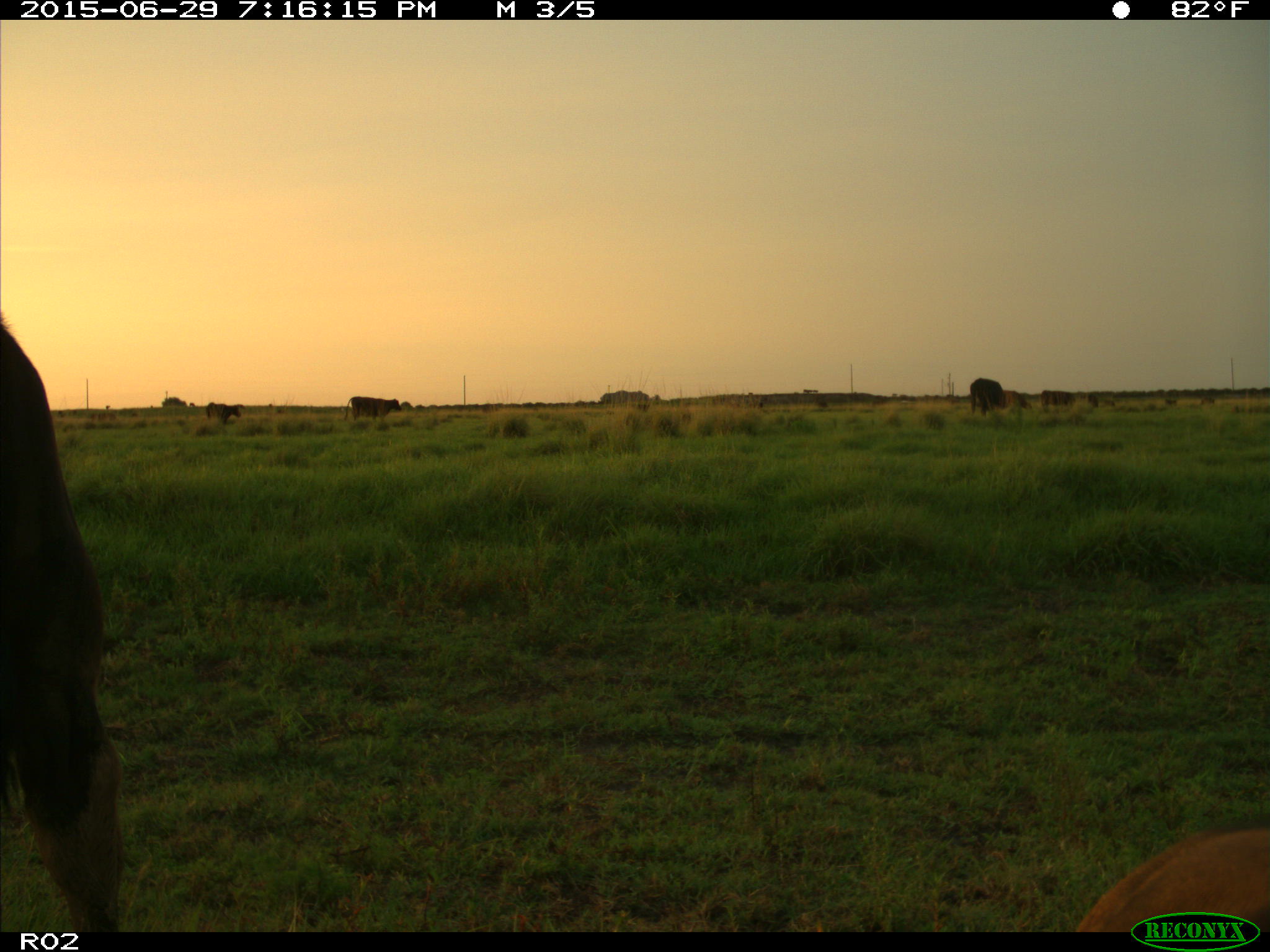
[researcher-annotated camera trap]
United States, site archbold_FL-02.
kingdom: Animalia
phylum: Chordata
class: Mammalia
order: Artiodactyla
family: Bovidae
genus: Bos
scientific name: Bos taurus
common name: domestic cow